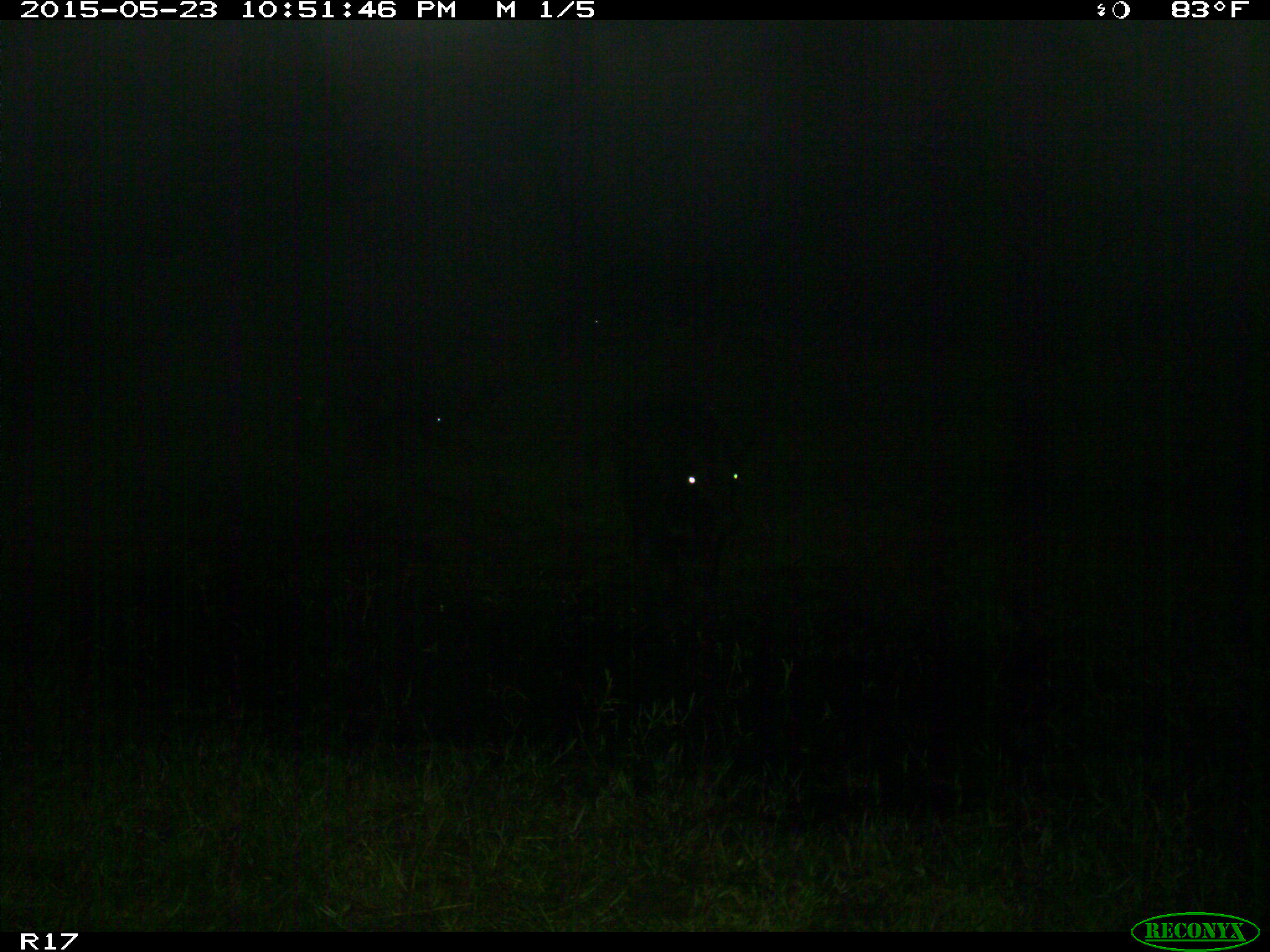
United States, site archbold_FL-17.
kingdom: Animalia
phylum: Chordata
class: Mammalia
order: Artiodactyla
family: Bovidae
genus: Bos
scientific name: Bos taurus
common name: domestic cow